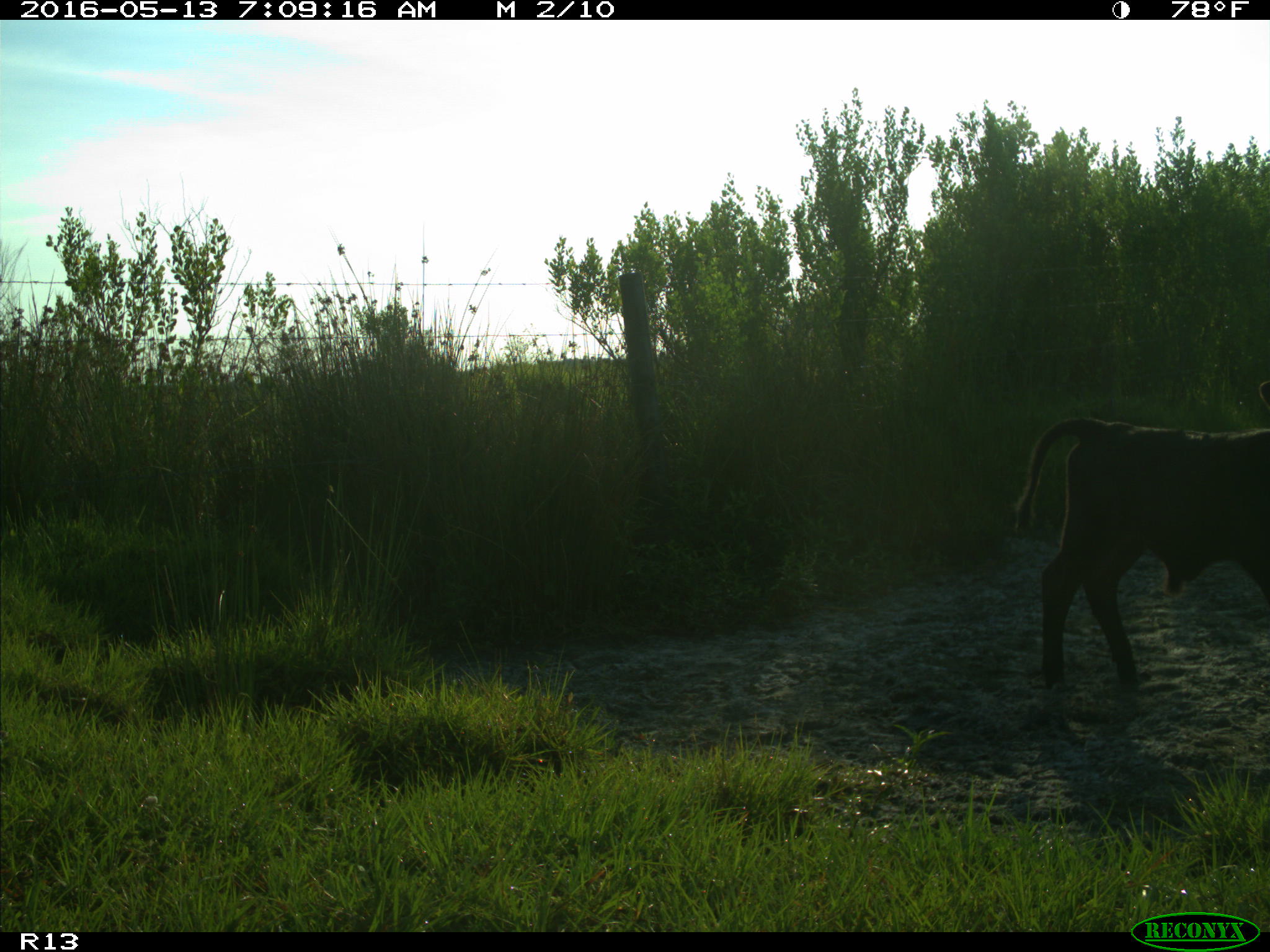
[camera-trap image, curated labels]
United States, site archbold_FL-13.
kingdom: Animalia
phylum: Chordata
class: Mammalia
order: Artiodactyla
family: Bovidae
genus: Bos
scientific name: Bos taurus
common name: domestic cow